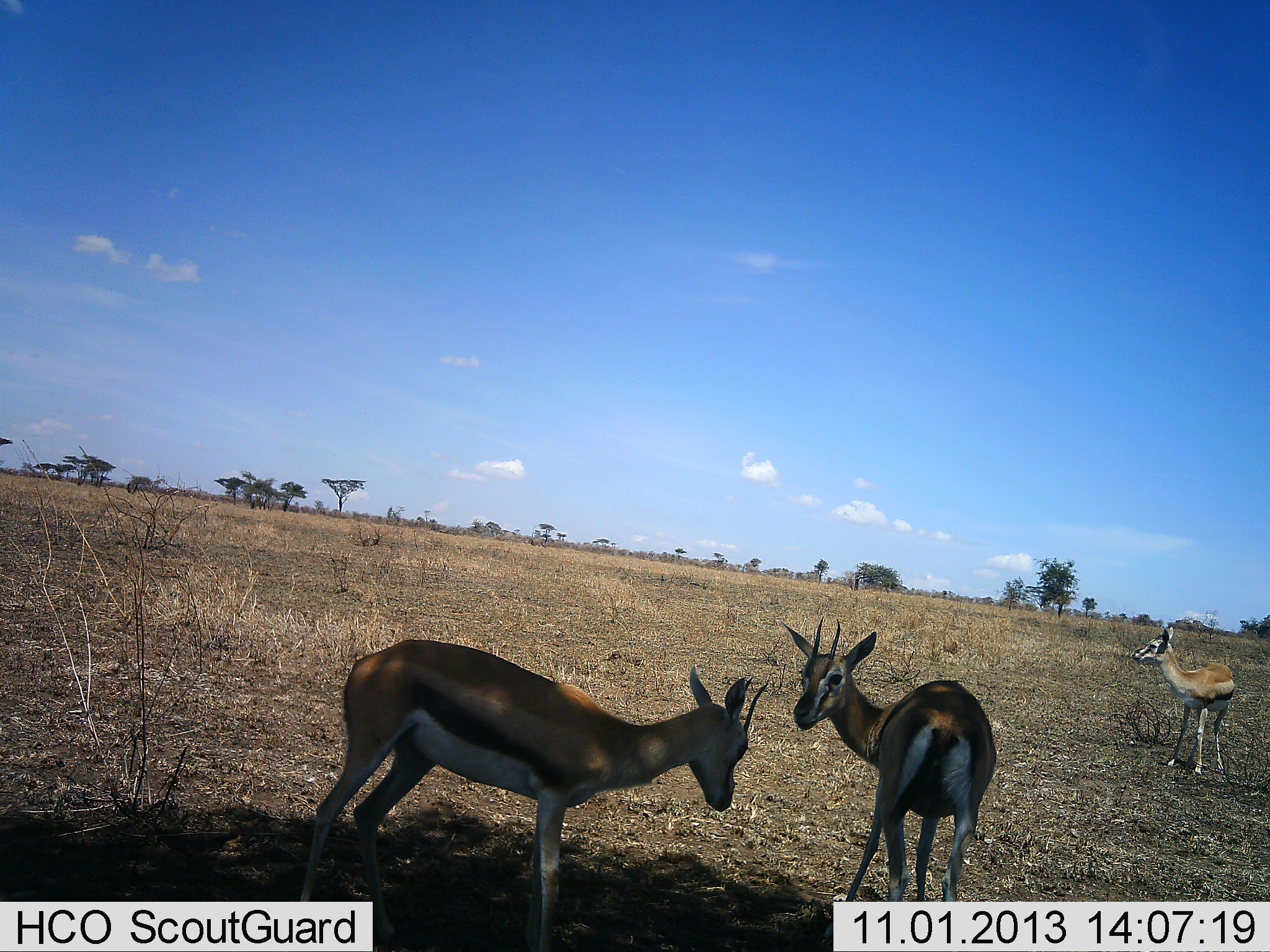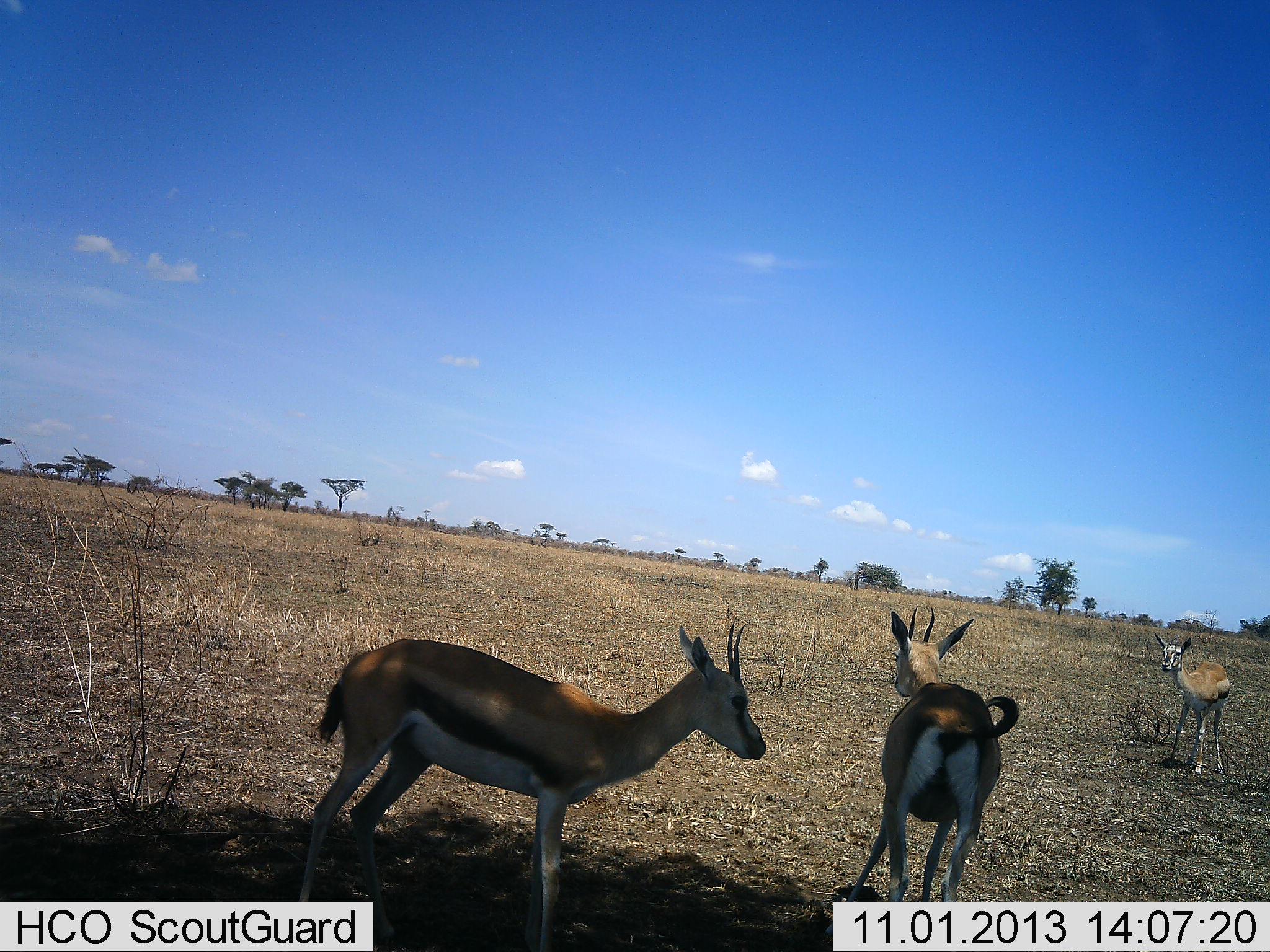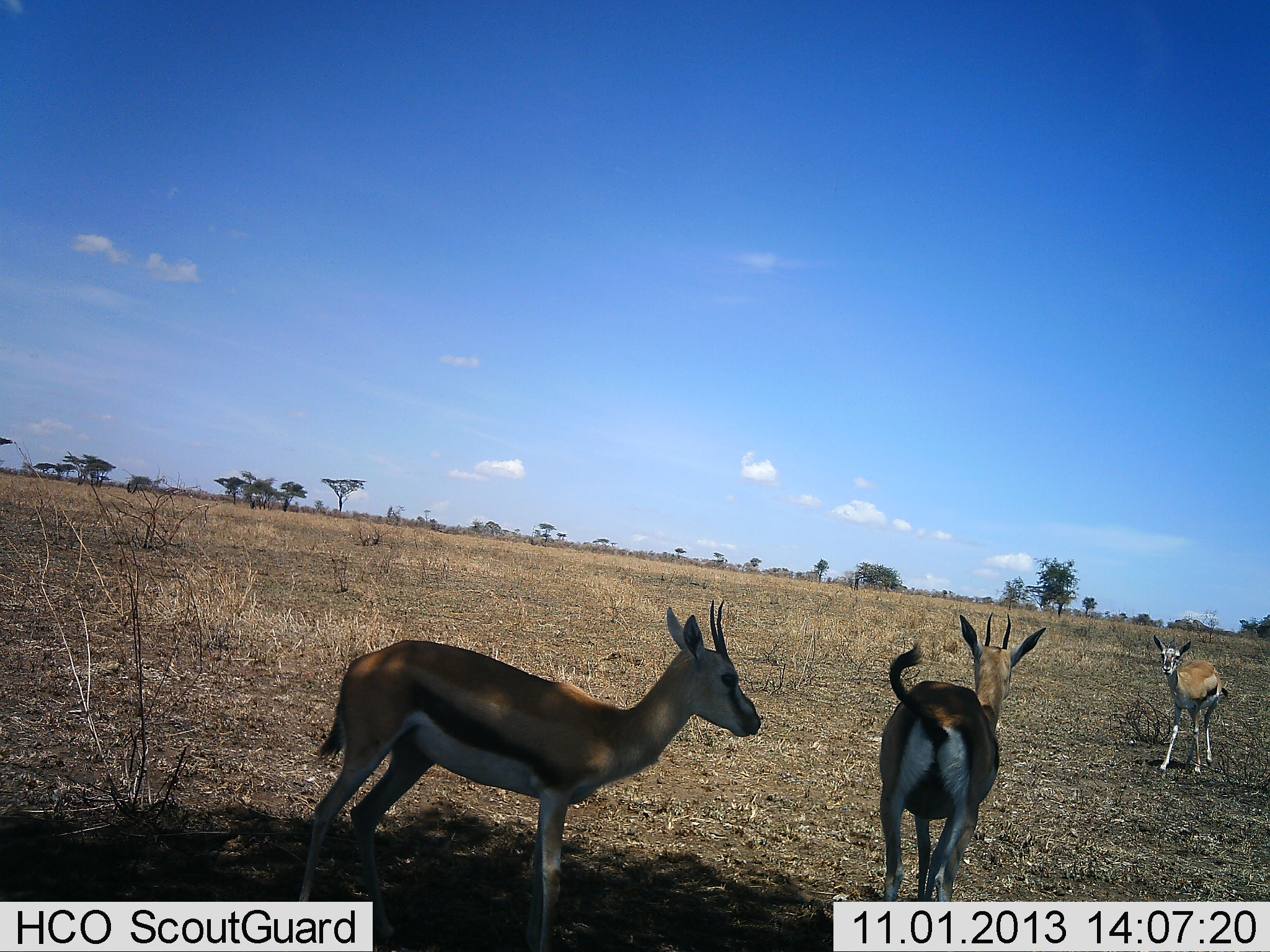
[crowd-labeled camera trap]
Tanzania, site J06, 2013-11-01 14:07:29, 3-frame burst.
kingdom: Animalia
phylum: Chordata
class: Mammalia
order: Artiodactyla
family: Bovidae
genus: Eudorcas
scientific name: Eudorcas thomsonii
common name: thomson's gazelle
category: gazellethomsons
Gazellethomsons (thomson's gazelle) (Eudorcas thomsonii), count 3. Behavior (volunteer vote fractions): standing 92%, resting 5%, moving 16%, interacting 14%. Young present (vote fraction): 3%. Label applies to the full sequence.